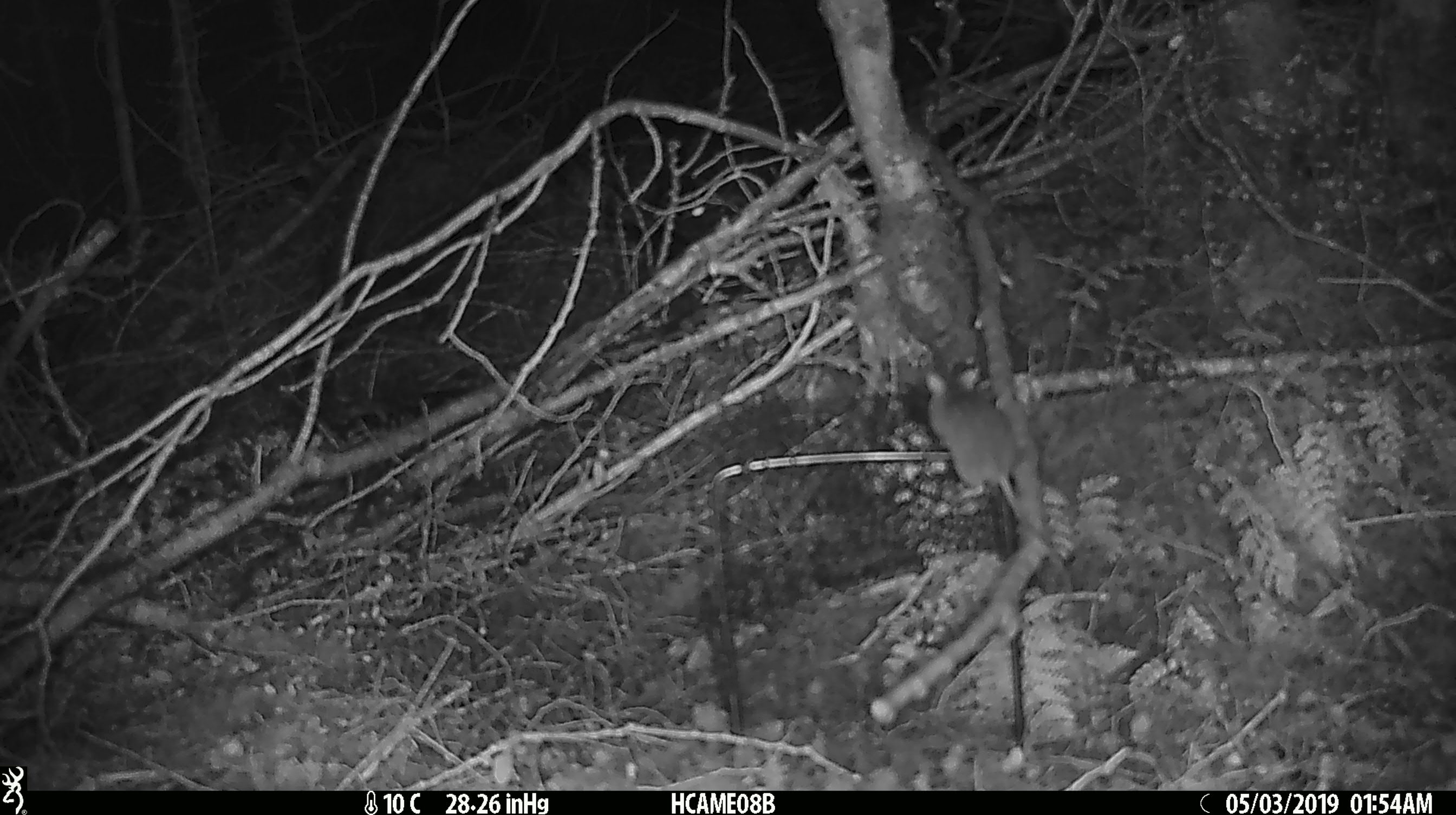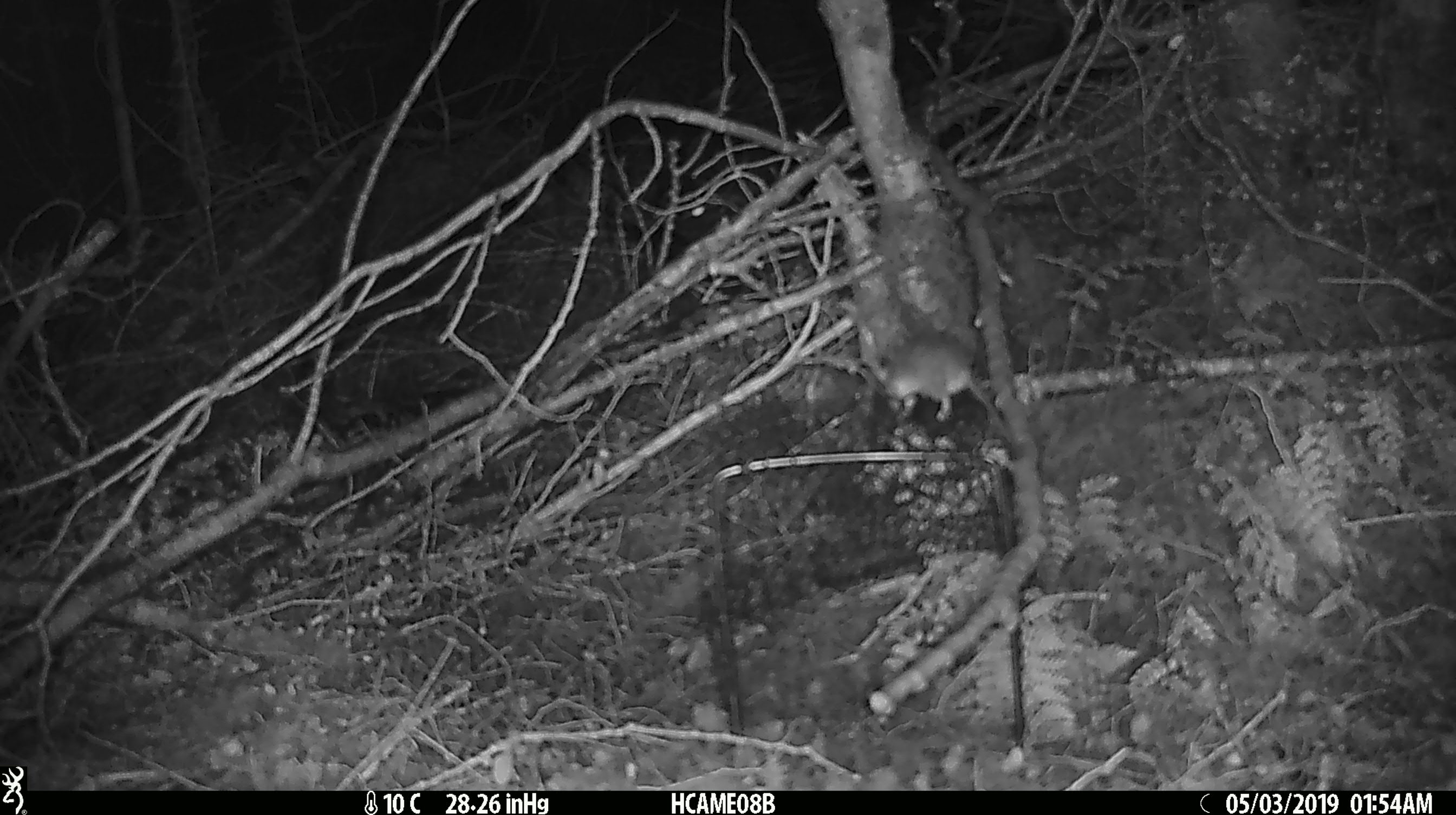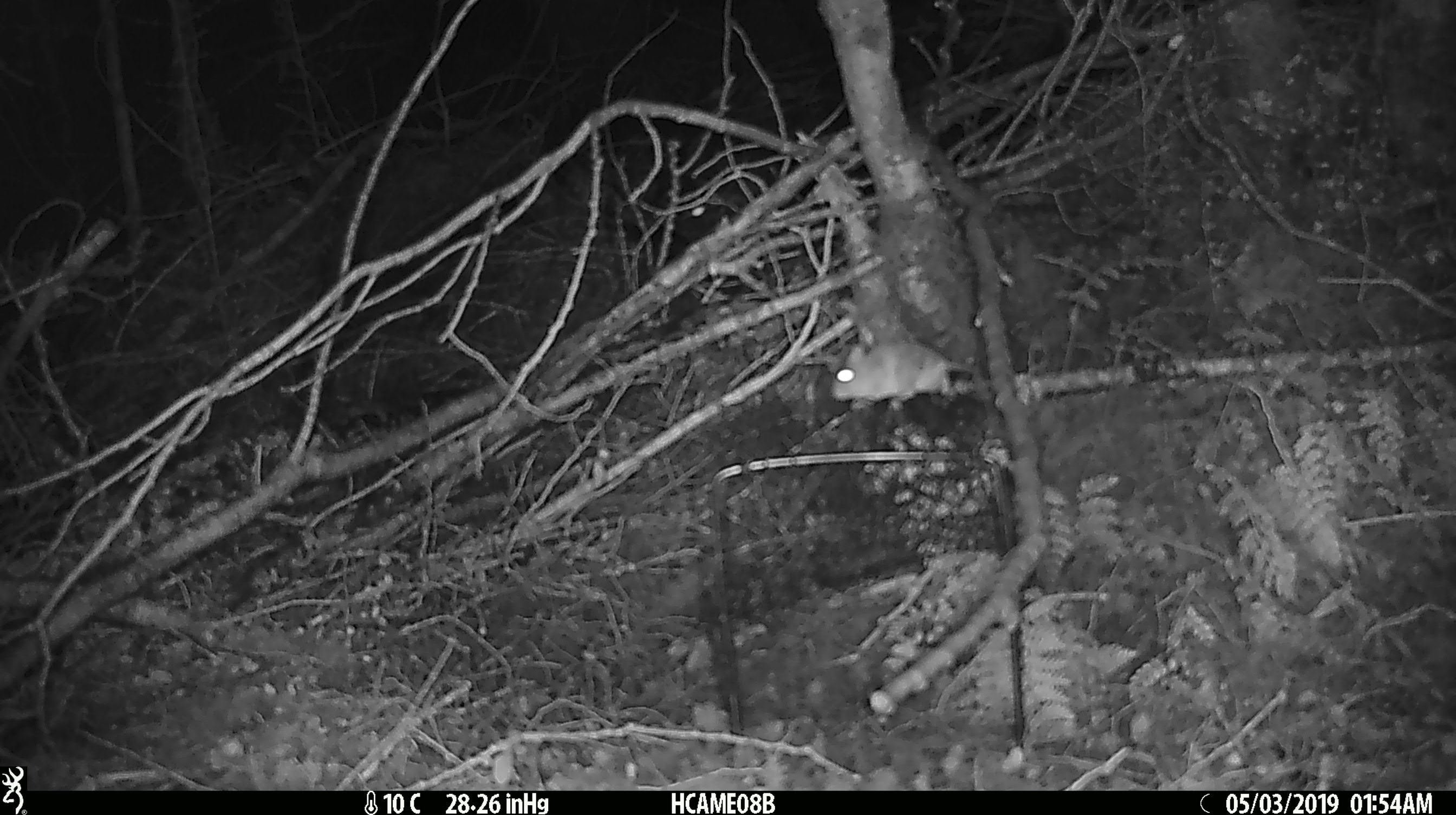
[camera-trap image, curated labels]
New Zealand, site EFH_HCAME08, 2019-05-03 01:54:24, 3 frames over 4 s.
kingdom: Animalia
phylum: Chordata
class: Mammalia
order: Rodentia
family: Muridae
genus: Mus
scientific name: Mus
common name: mouse